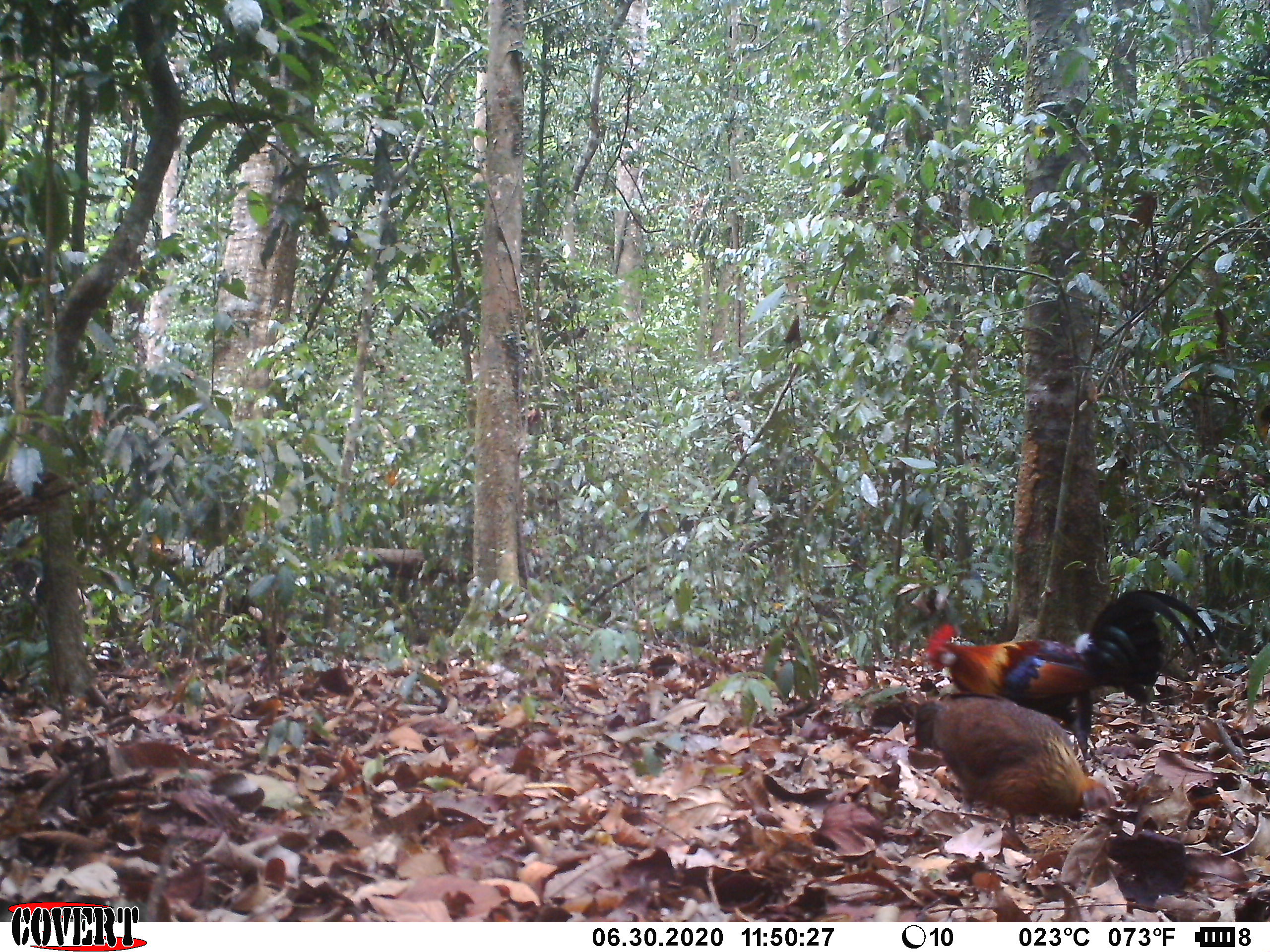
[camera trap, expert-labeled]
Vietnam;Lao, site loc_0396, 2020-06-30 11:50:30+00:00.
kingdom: Animalia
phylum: Chordata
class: Aves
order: Galliformes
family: Phasianidae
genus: Gallus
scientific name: Gallus gallus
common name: red junglefowl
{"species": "red junglefowl (Gallus gallus)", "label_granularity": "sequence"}